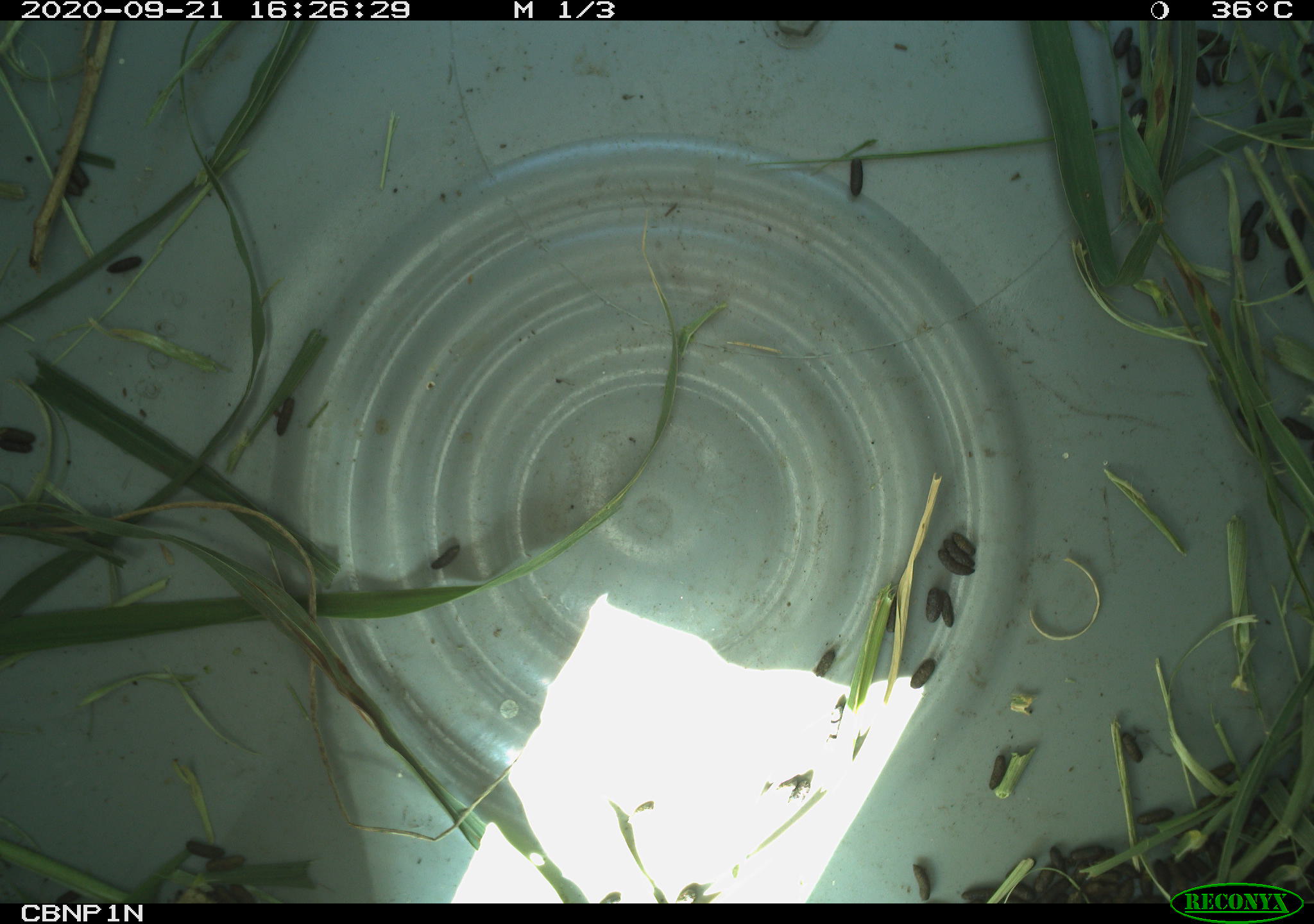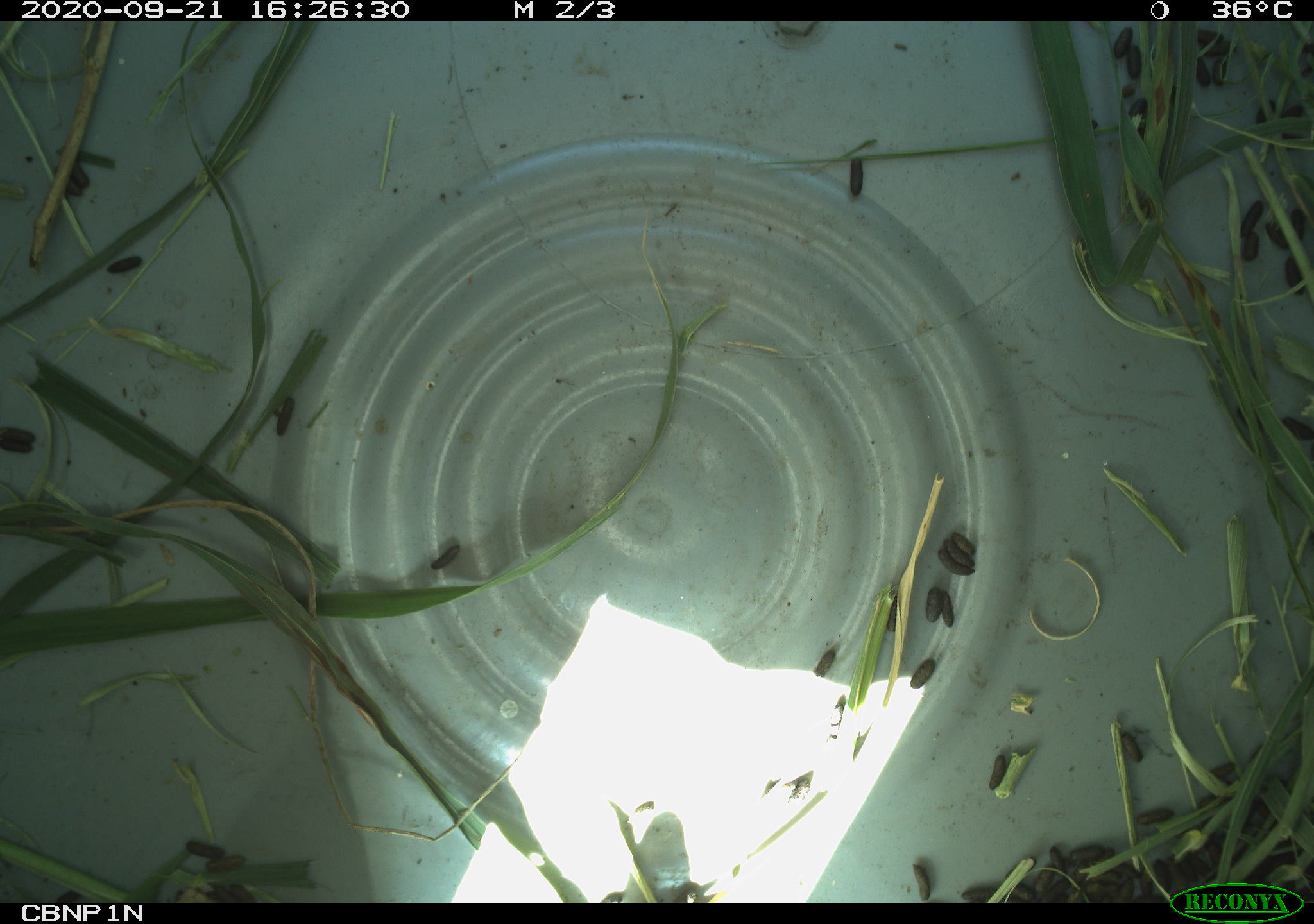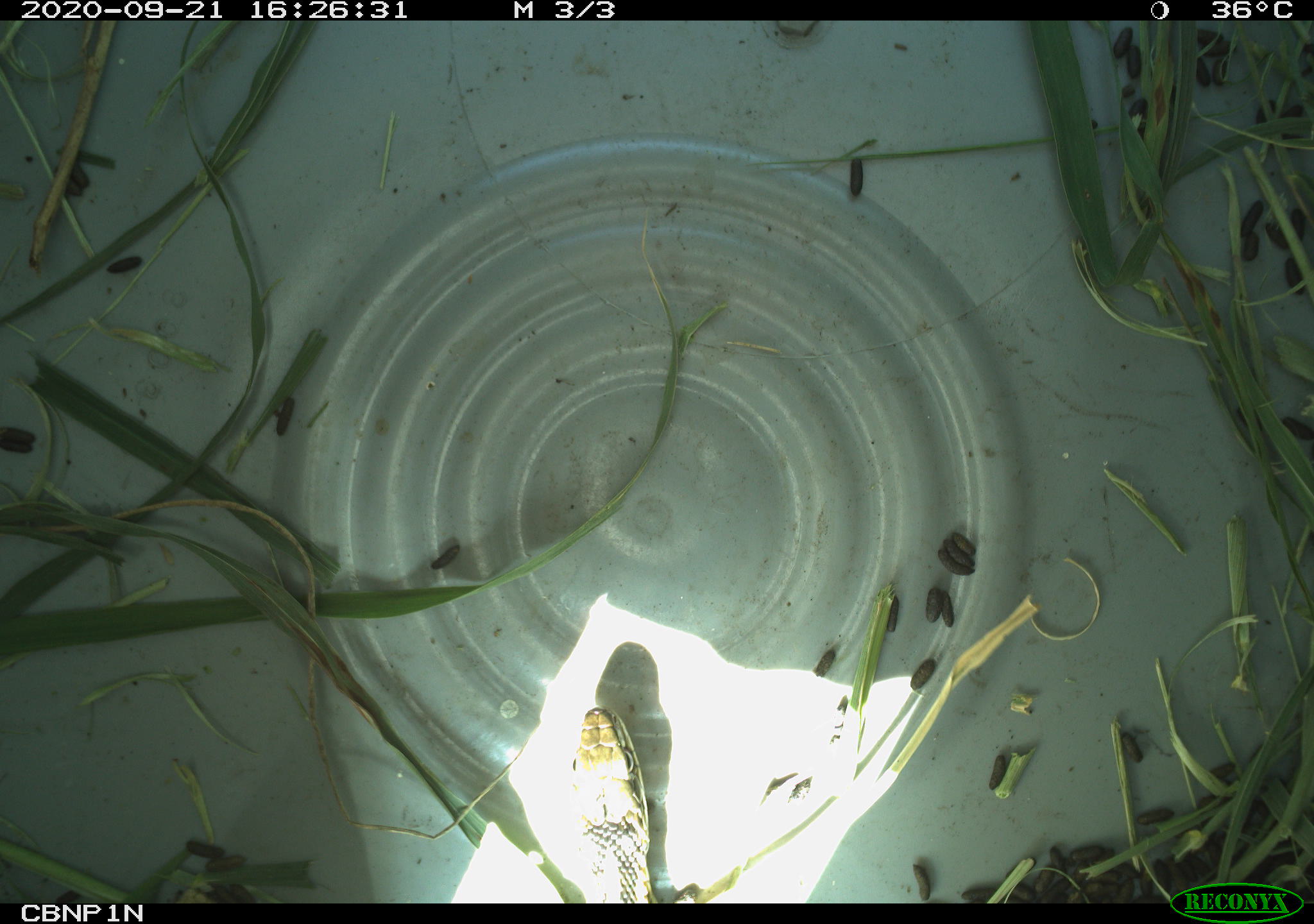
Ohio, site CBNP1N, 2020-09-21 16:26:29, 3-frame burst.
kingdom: Animalia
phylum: Chordata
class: Reptilia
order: Squamata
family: Colubridae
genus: Thamnophis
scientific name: Thamnophis sirtalis sirtalis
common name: eastern gartersnake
Eastern gartersnake (Thamnophis sirtalis sirtalis).